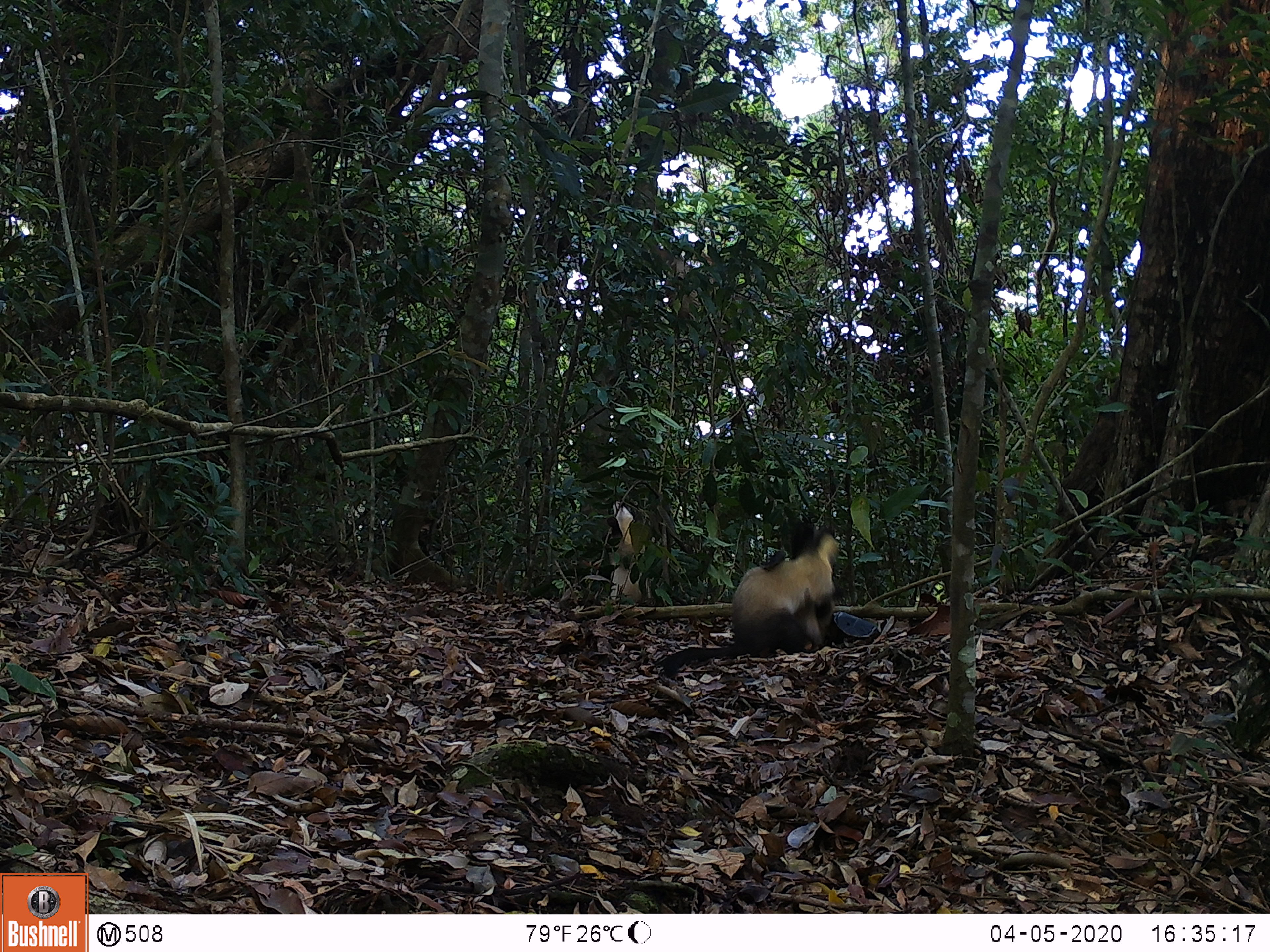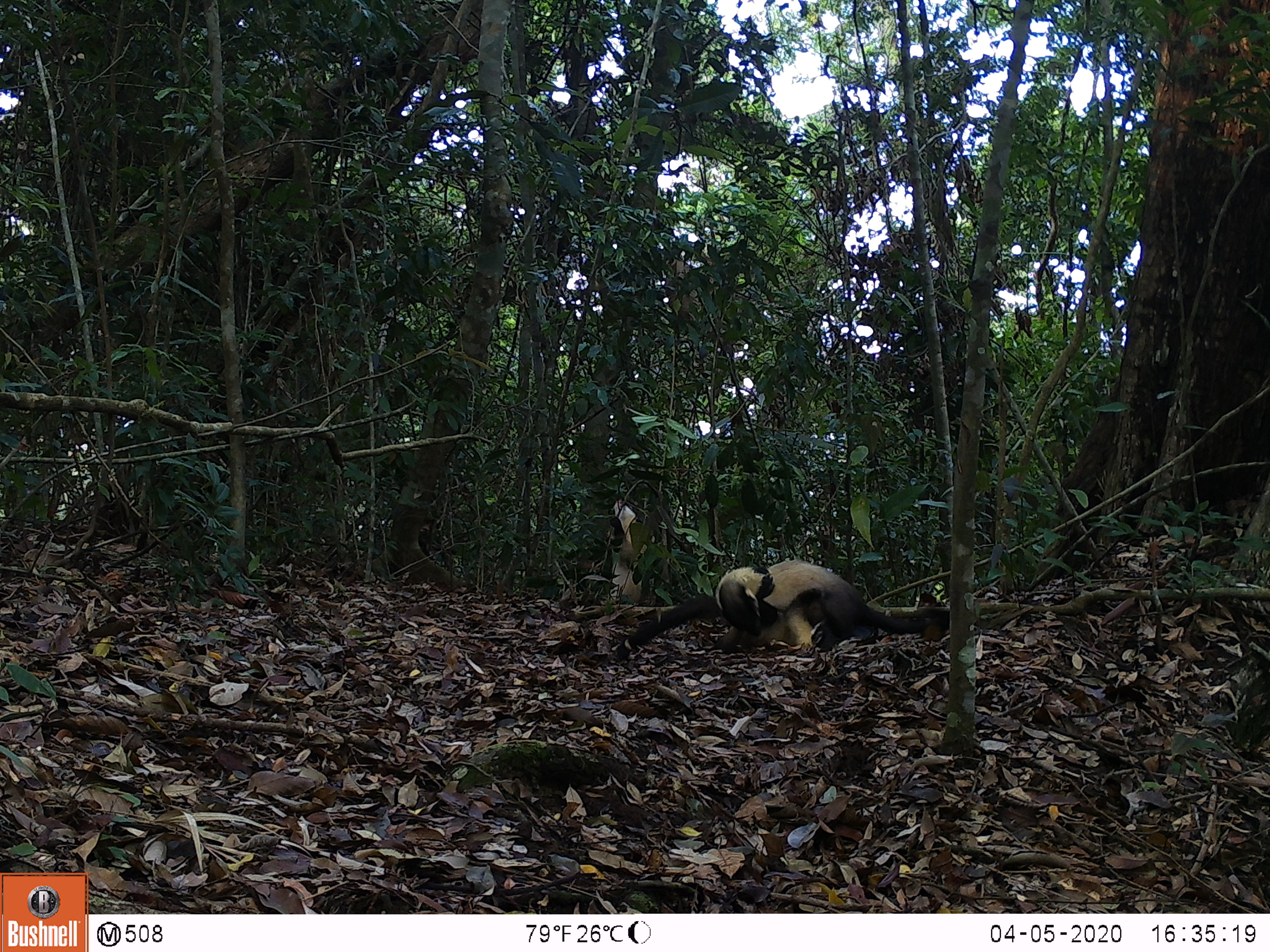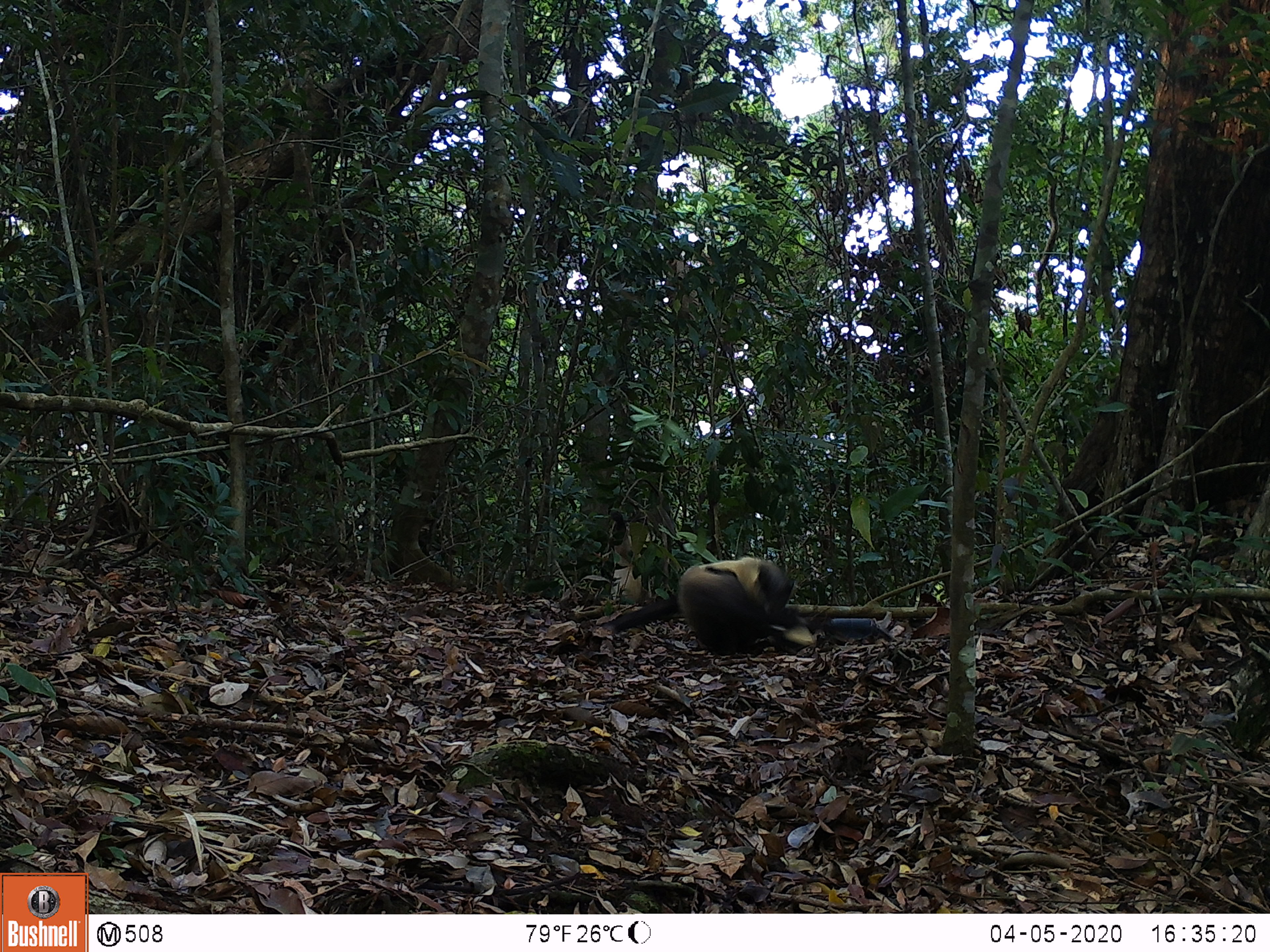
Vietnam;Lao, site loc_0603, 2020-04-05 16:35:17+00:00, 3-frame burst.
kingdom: Animalia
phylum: Chordata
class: Mammalia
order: Carnivora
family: Mustelidae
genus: Martes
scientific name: Martes flavigula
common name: yellow-throated marten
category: yellow throated marten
Yellow throated marten (yellow-throated marten) (Martes flavigula). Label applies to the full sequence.